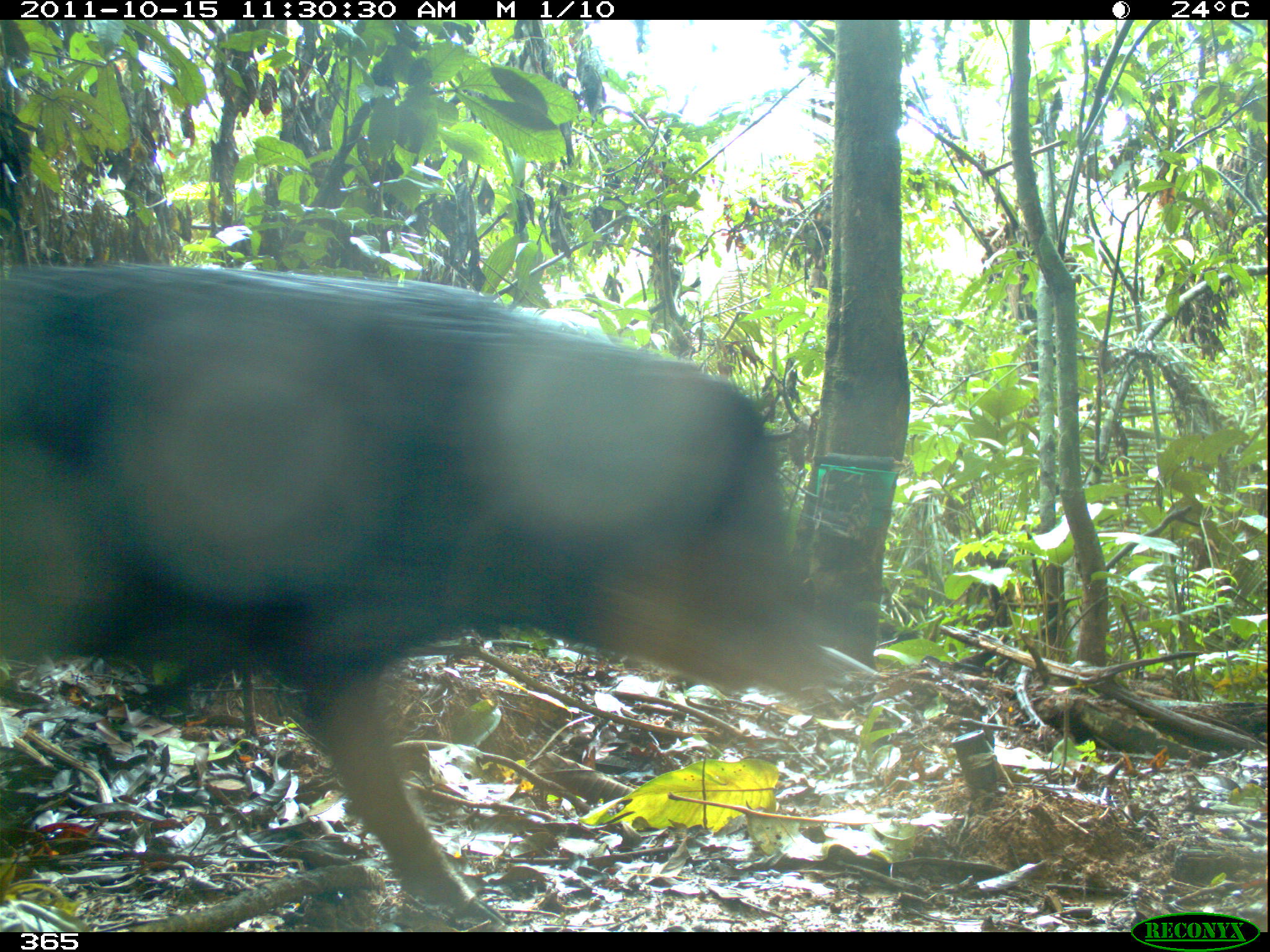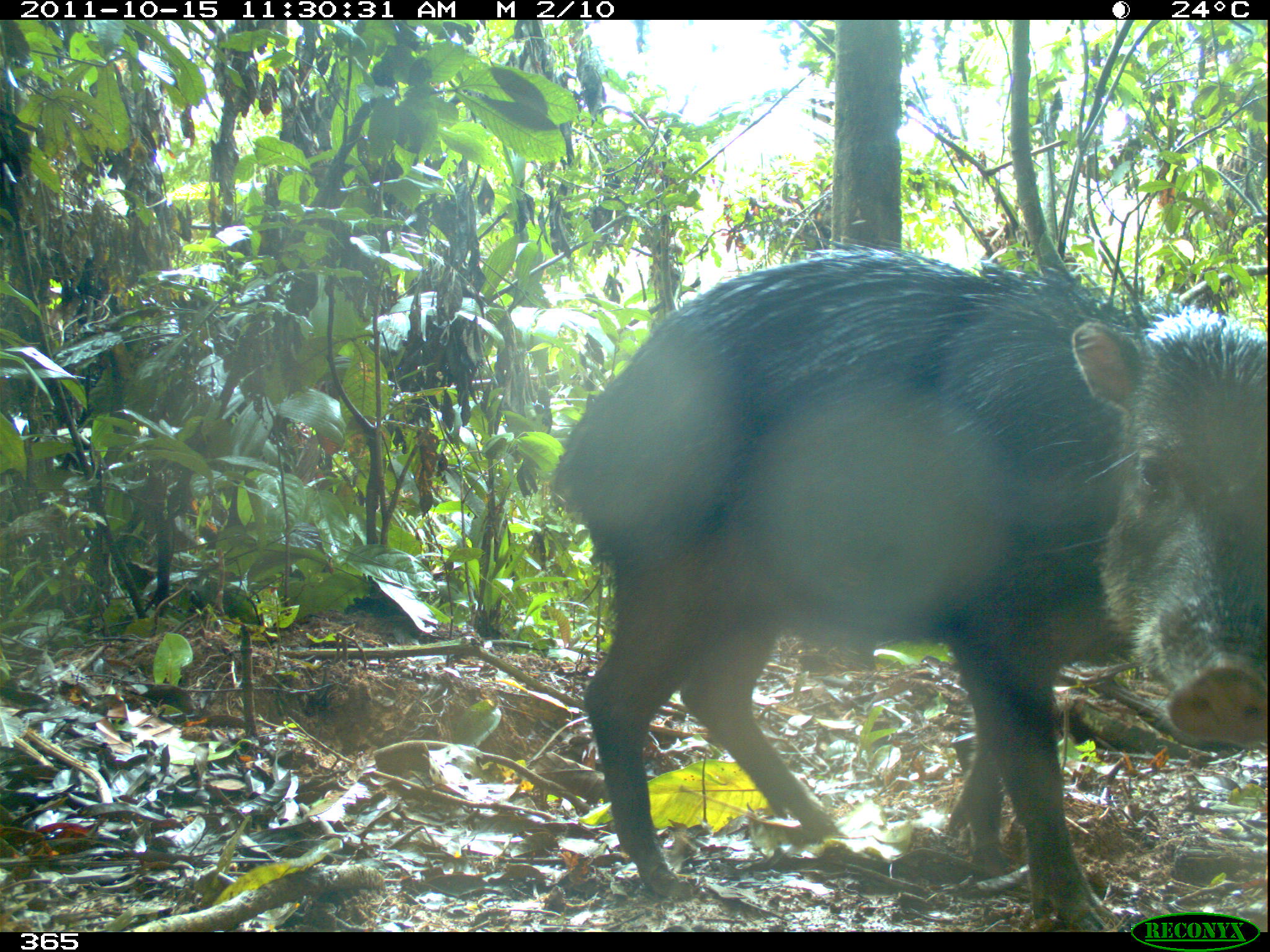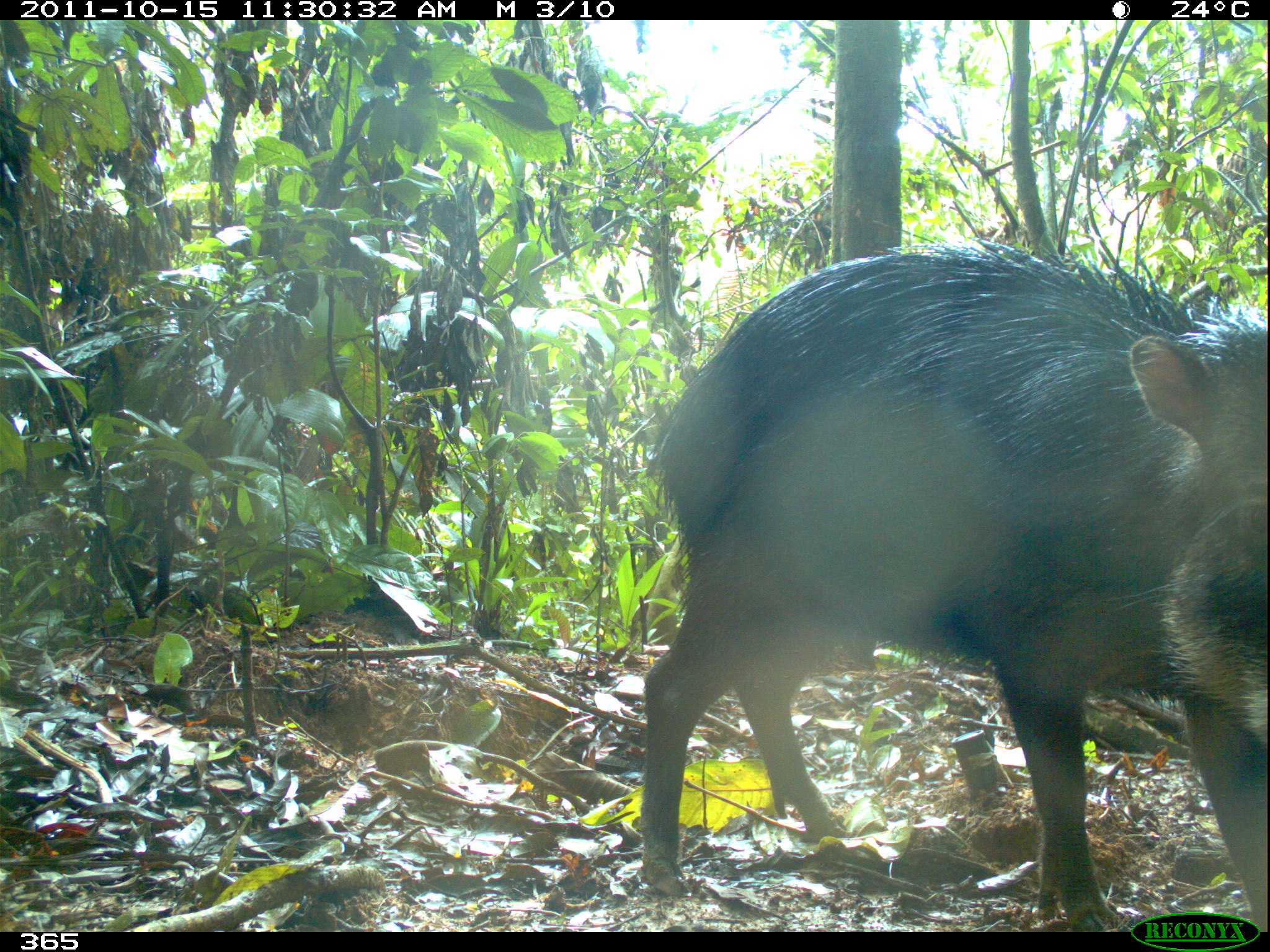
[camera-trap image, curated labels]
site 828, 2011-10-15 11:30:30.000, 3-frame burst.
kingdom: Animalia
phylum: Chordata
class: Mammalia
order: Artiodactyla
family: Tayassuidae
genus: Tayassu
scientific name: Tayassu pecari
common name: white-lipped peccary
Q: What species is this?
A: Tayassu pecari (white-lipped peccary).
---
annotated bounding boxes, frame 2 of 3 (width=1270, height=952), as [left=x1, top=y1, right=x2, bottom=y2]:
tayassu pecari: [left=544, top=234, right=1268, bottom=932]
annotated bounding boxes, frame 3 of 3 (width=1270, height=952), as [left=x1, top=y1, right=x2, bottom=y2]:
tayassu pecari: [left=637, top=231, right=1268, bottom=932]